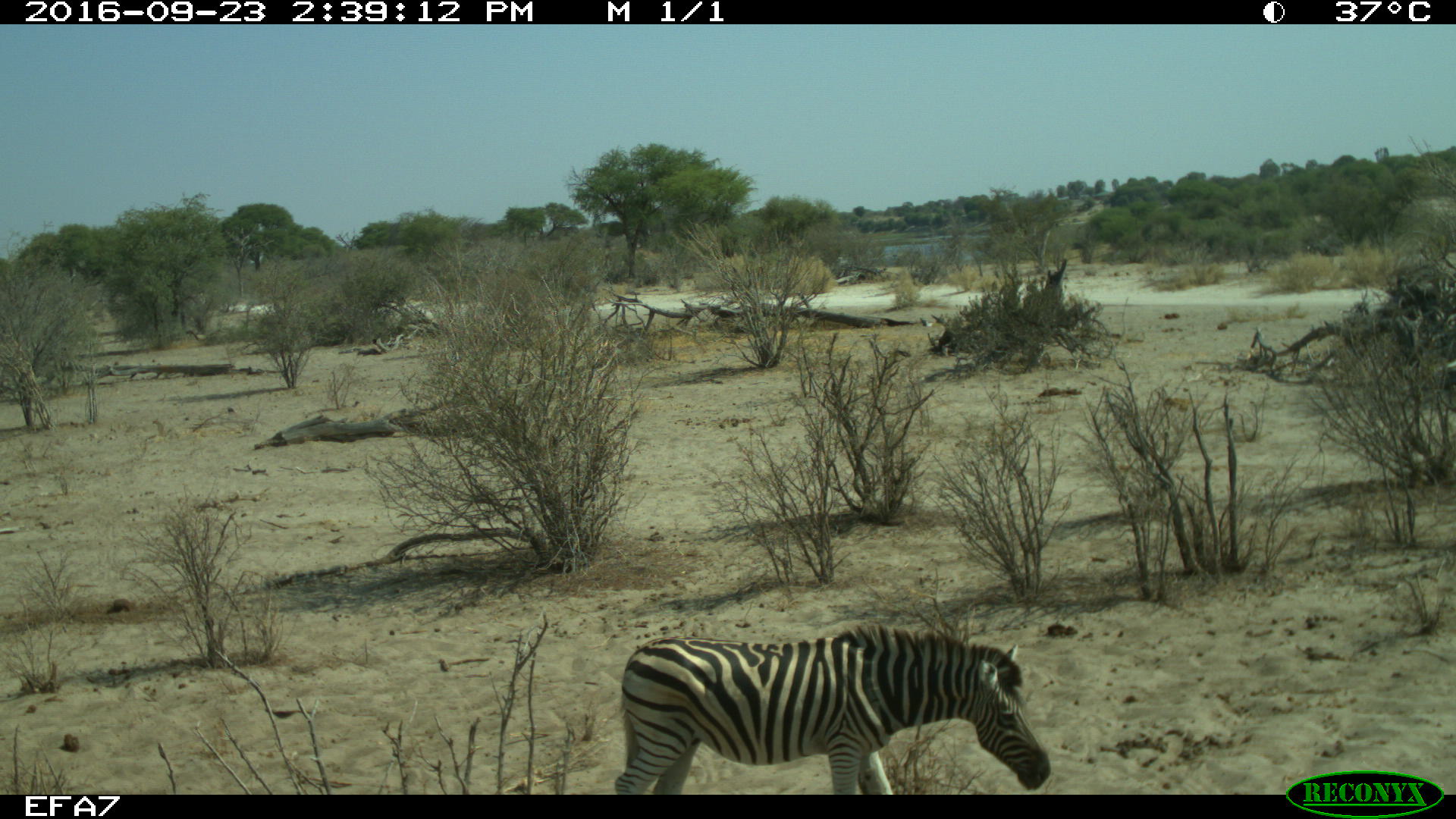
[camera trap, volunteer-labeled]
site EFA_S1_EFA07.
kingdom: Animalia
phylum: Chordata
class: Mammalia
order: Perissodactyla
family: Equidae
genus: Equus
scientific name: Equus quagga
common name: plains zebra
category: zebraplains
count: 1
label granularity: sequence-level